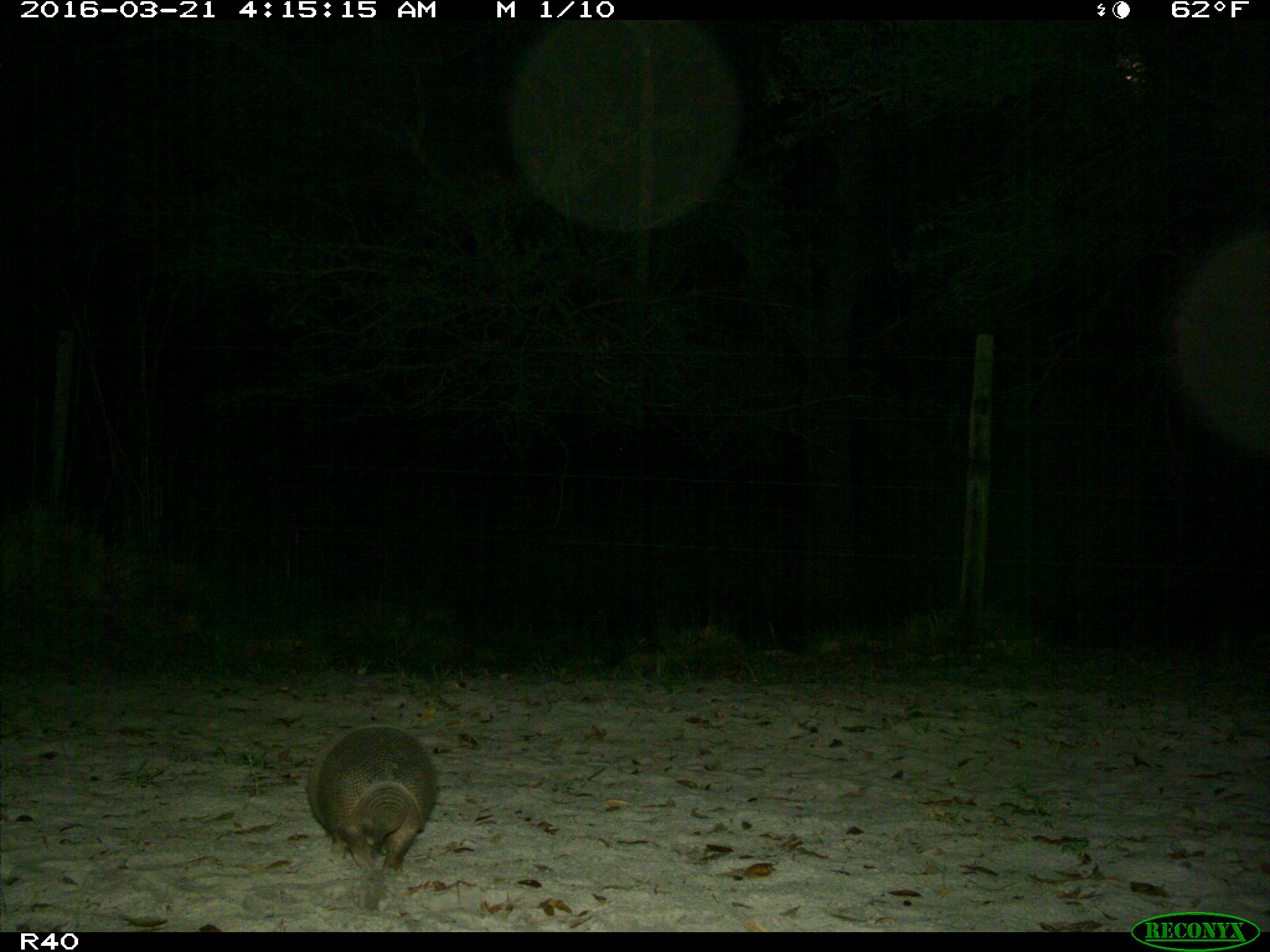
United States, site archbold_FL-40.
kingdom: Animalia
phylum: Chordata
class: Mammalia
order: Cingulata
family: Dasypodidae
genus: Dasypus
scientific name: Dasypus novemcinctus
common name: nine-banded armadillo